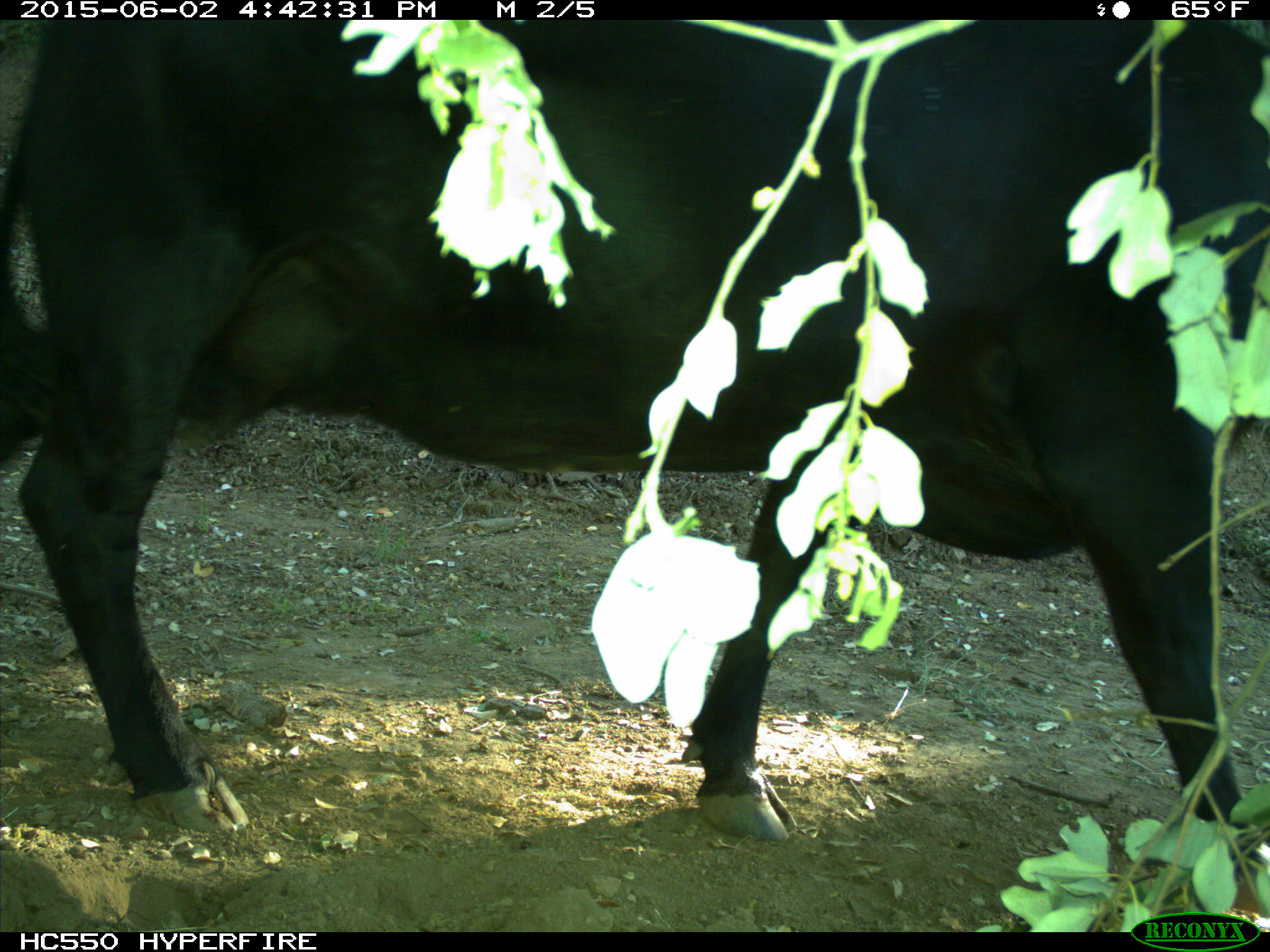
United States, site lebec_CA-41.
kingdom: Animalia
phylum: Chordata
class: Mammalia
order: Artiodactyla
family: Bovidae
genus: Bos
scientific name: Bos taurus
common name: domestic cow